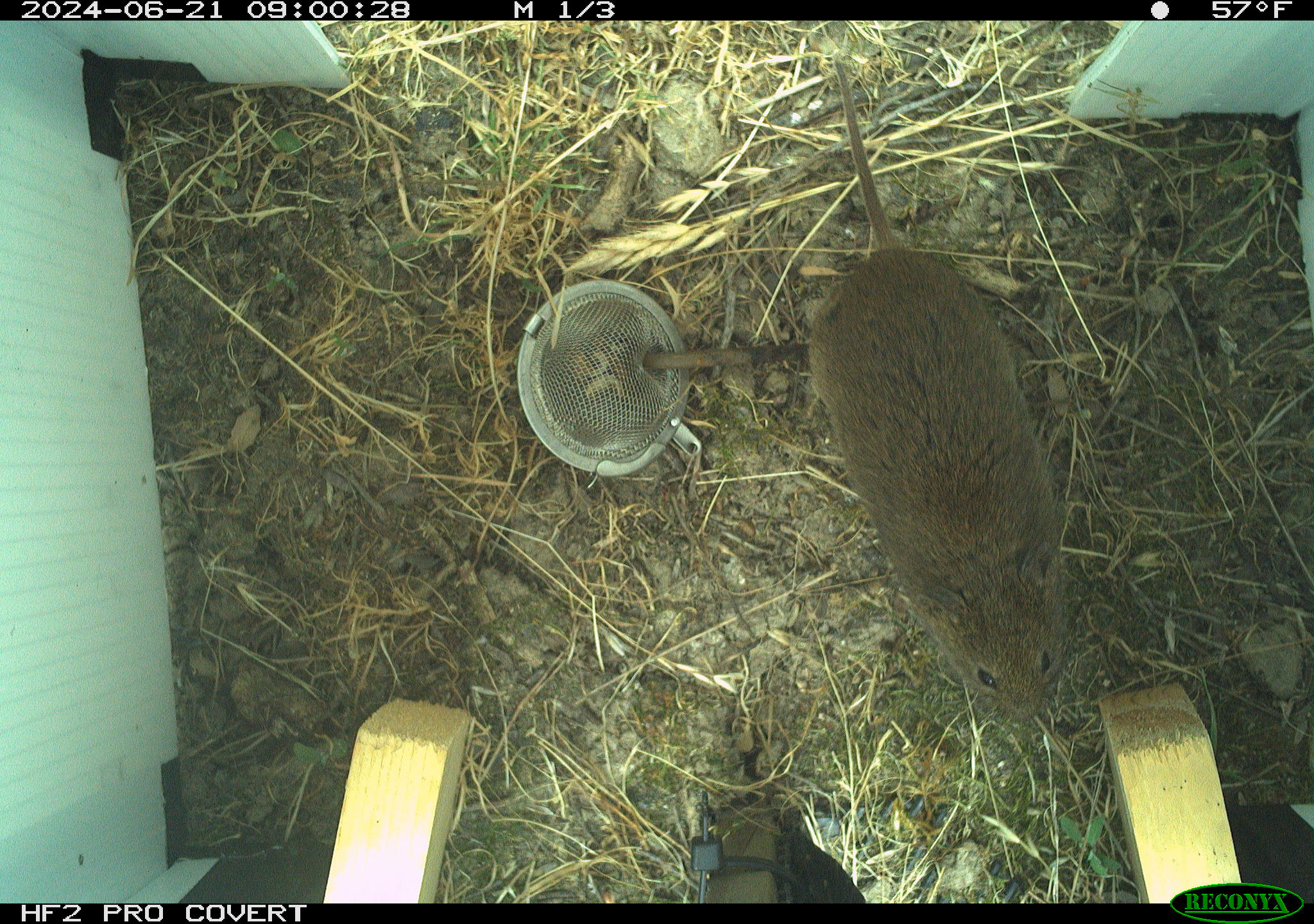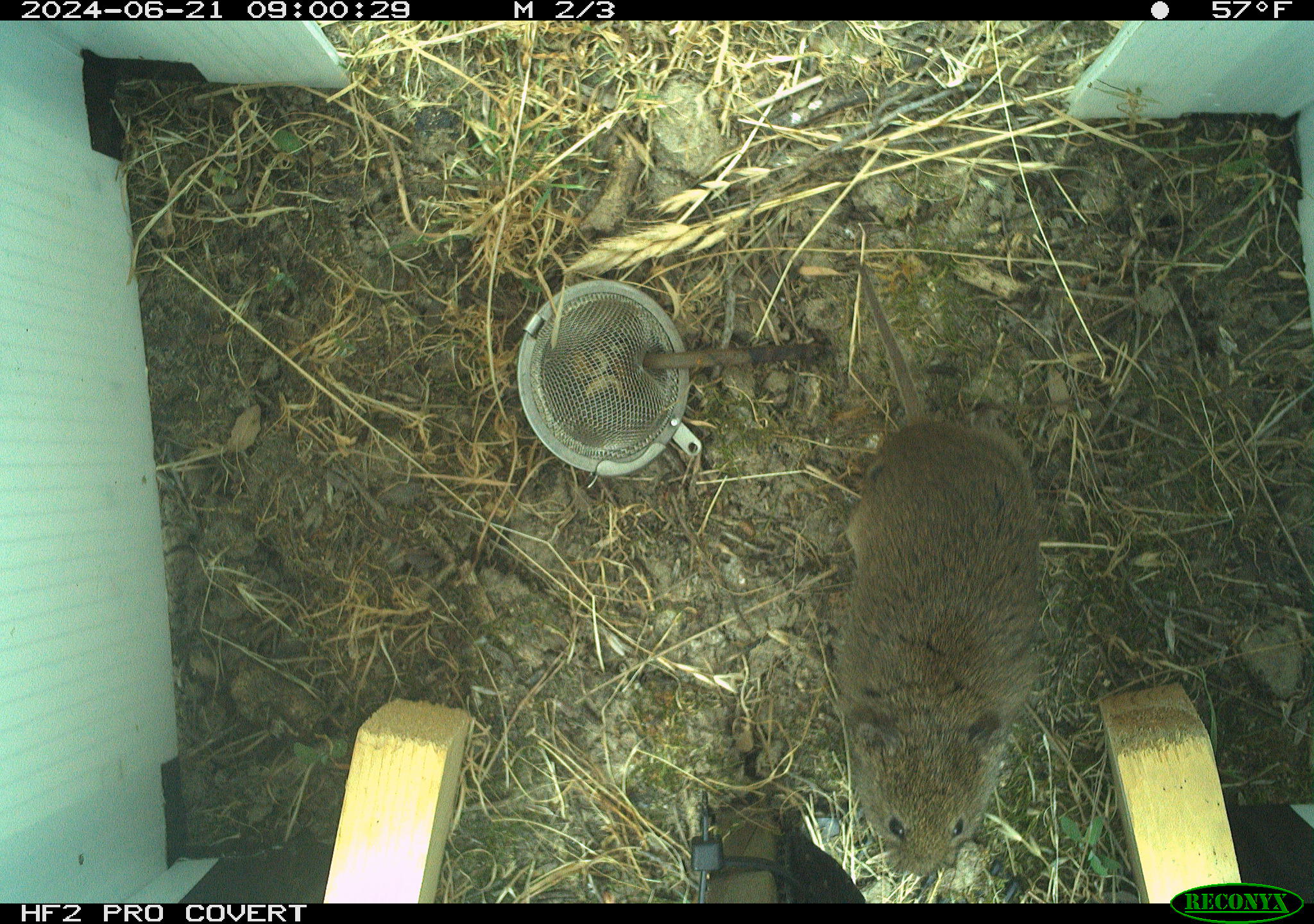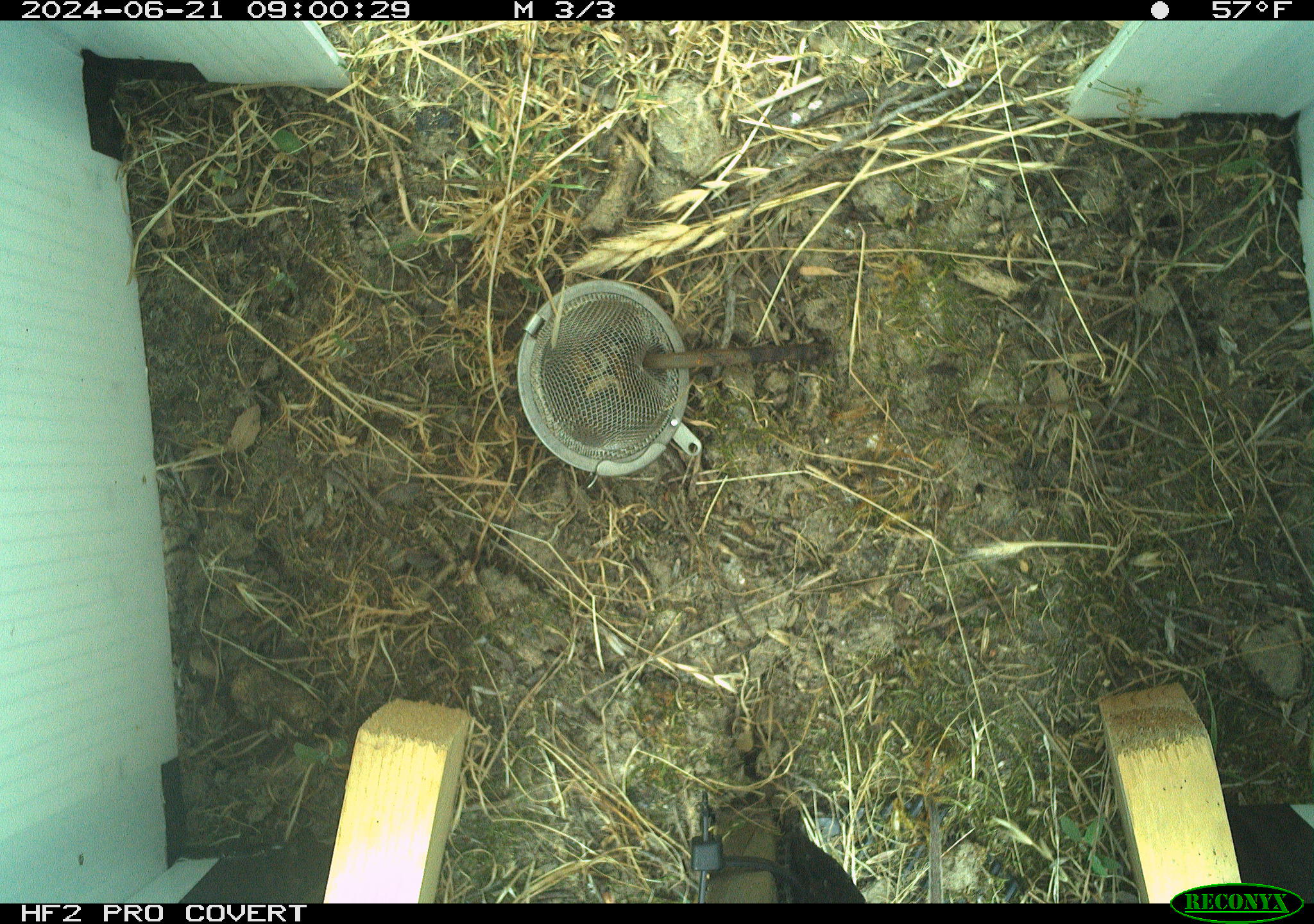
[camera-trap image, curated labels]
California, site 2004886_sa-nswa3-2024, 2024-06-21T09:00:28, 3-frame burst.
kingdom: Animalia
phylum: Chordata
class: Mammalia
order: Rodentia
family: Cricetidae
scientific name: Arvicolinae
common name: voles, lemmings, and muskrats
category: arvicolinae subfamily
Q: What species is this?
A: Arvicolinae subfamily (voles, lemmings, and muskrats) (Arvicolinae).